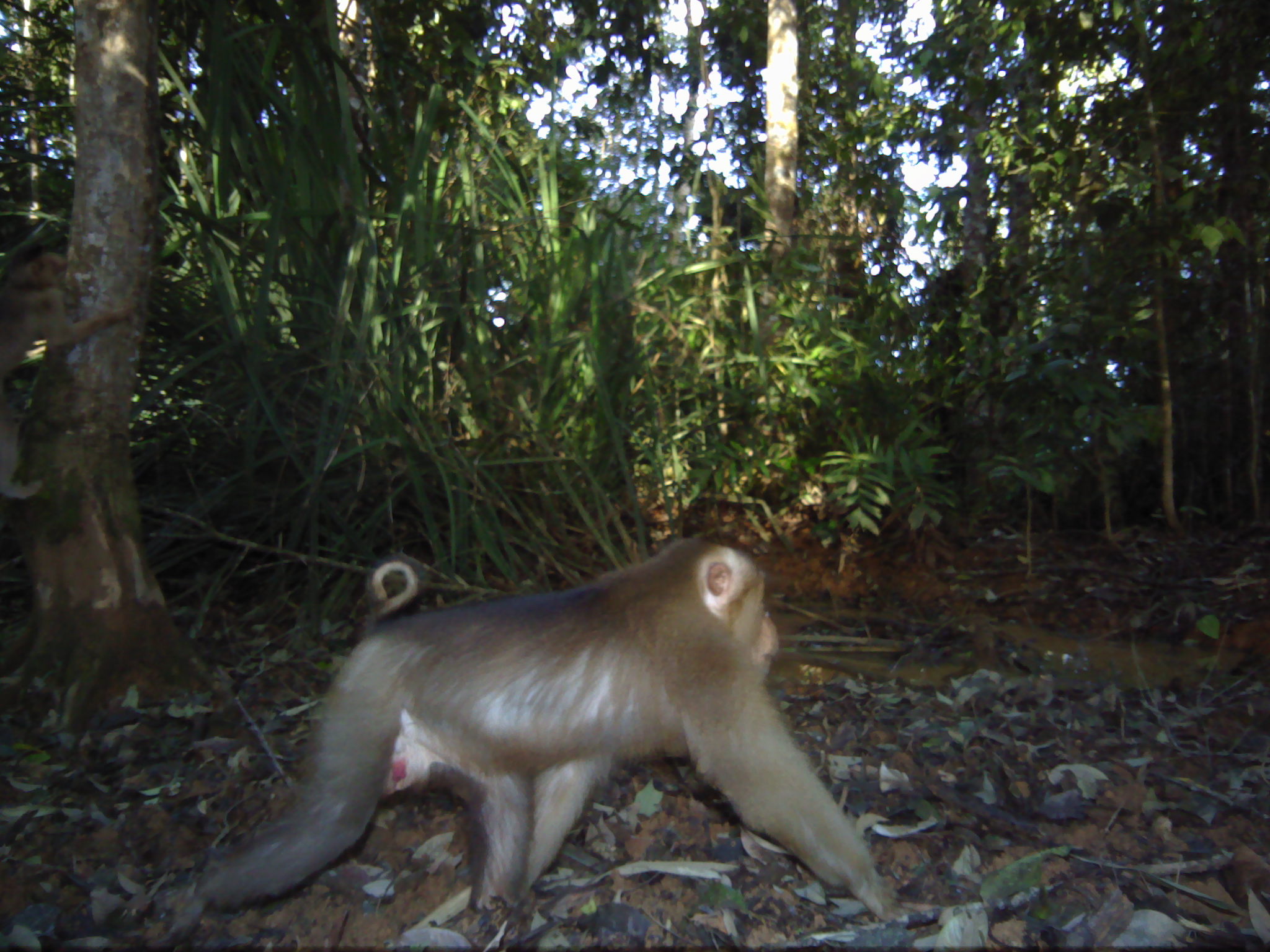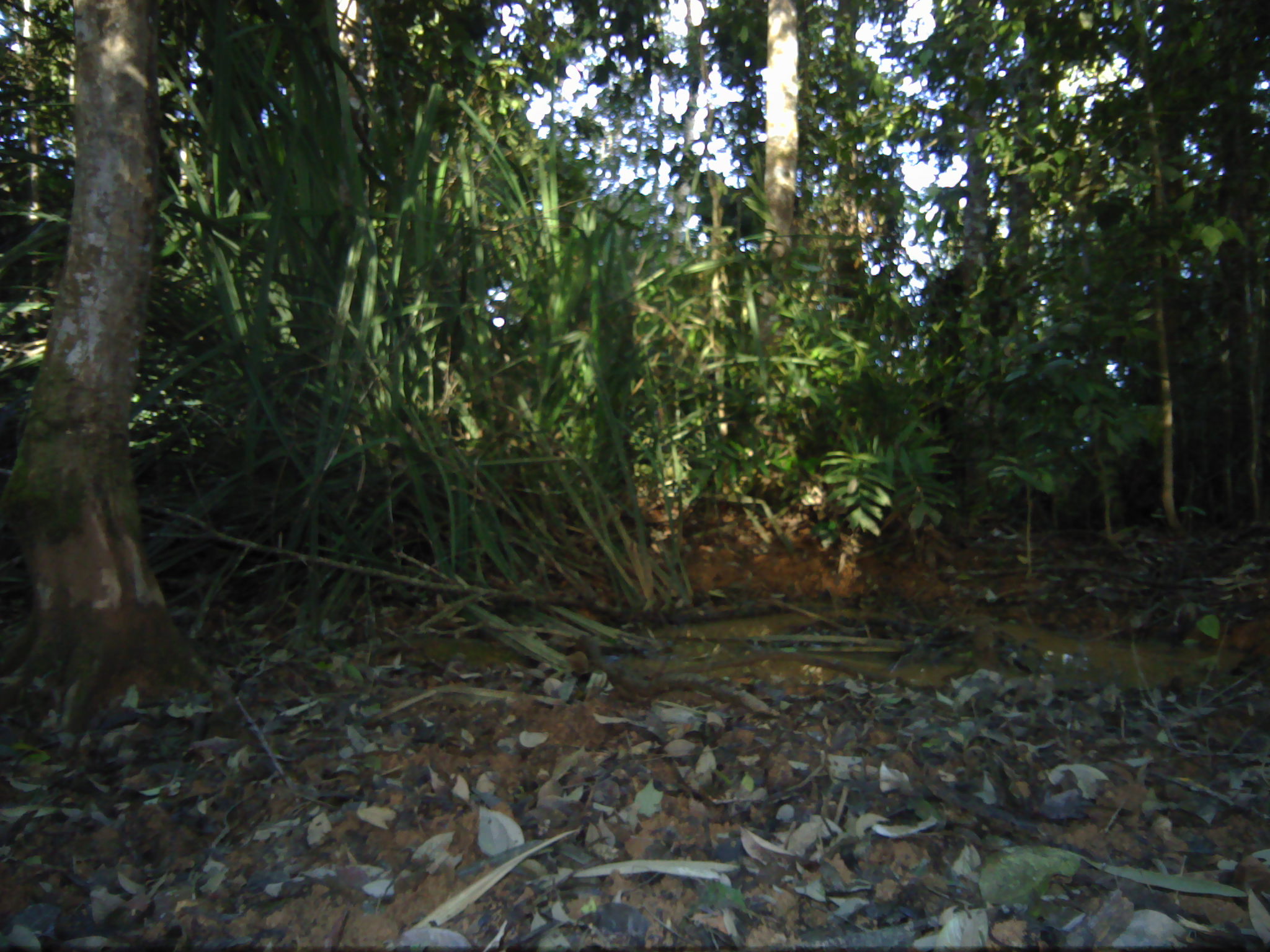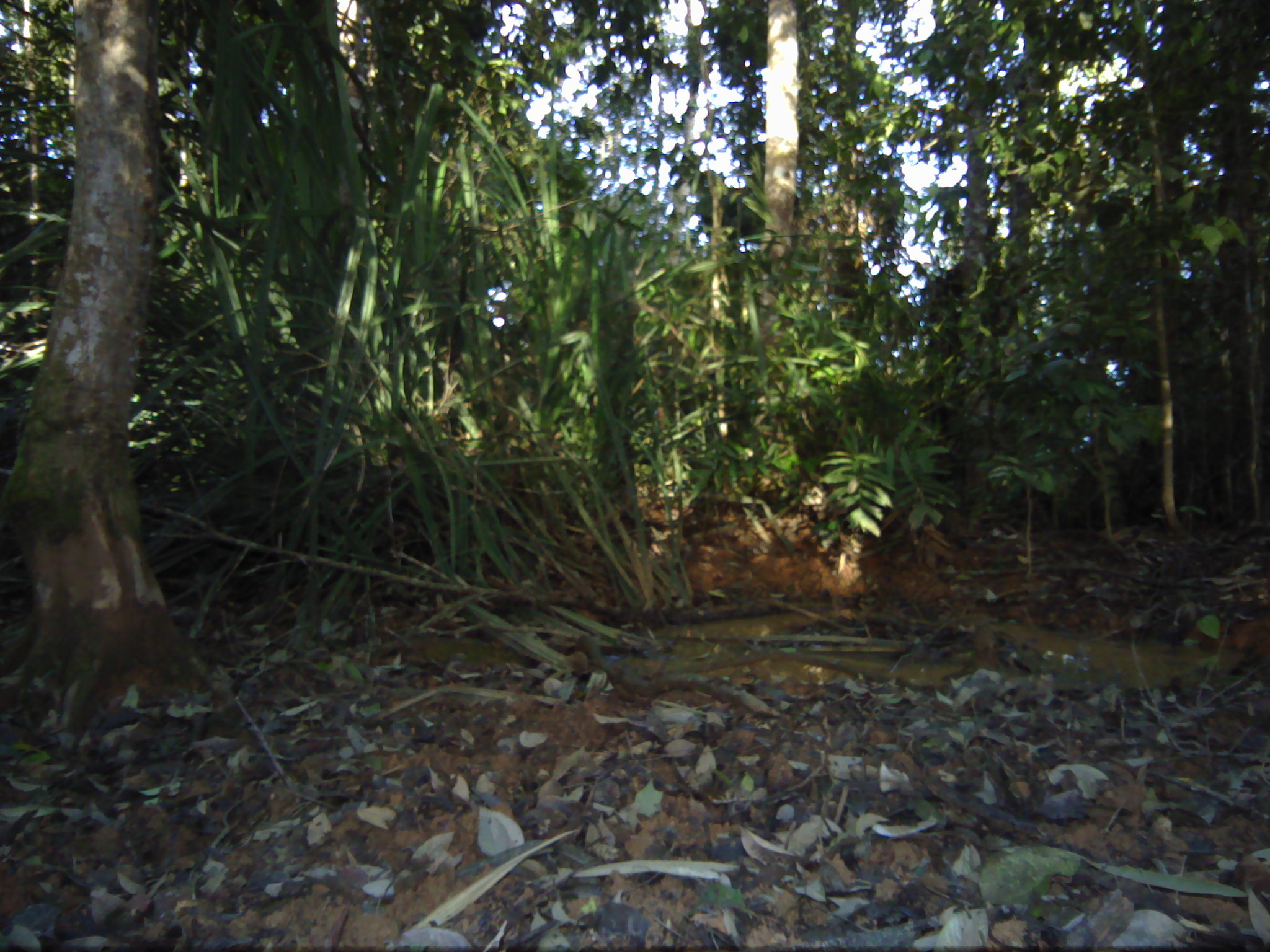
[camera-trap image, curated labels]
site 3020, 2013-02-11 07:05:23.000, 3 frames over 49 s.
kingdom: Animalia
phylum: Chordata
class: Mammalia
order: Primates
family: Cercopithecidae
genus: Macaca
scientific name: Macaca nemestrina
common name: southern pig-tailed macaque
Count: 1.